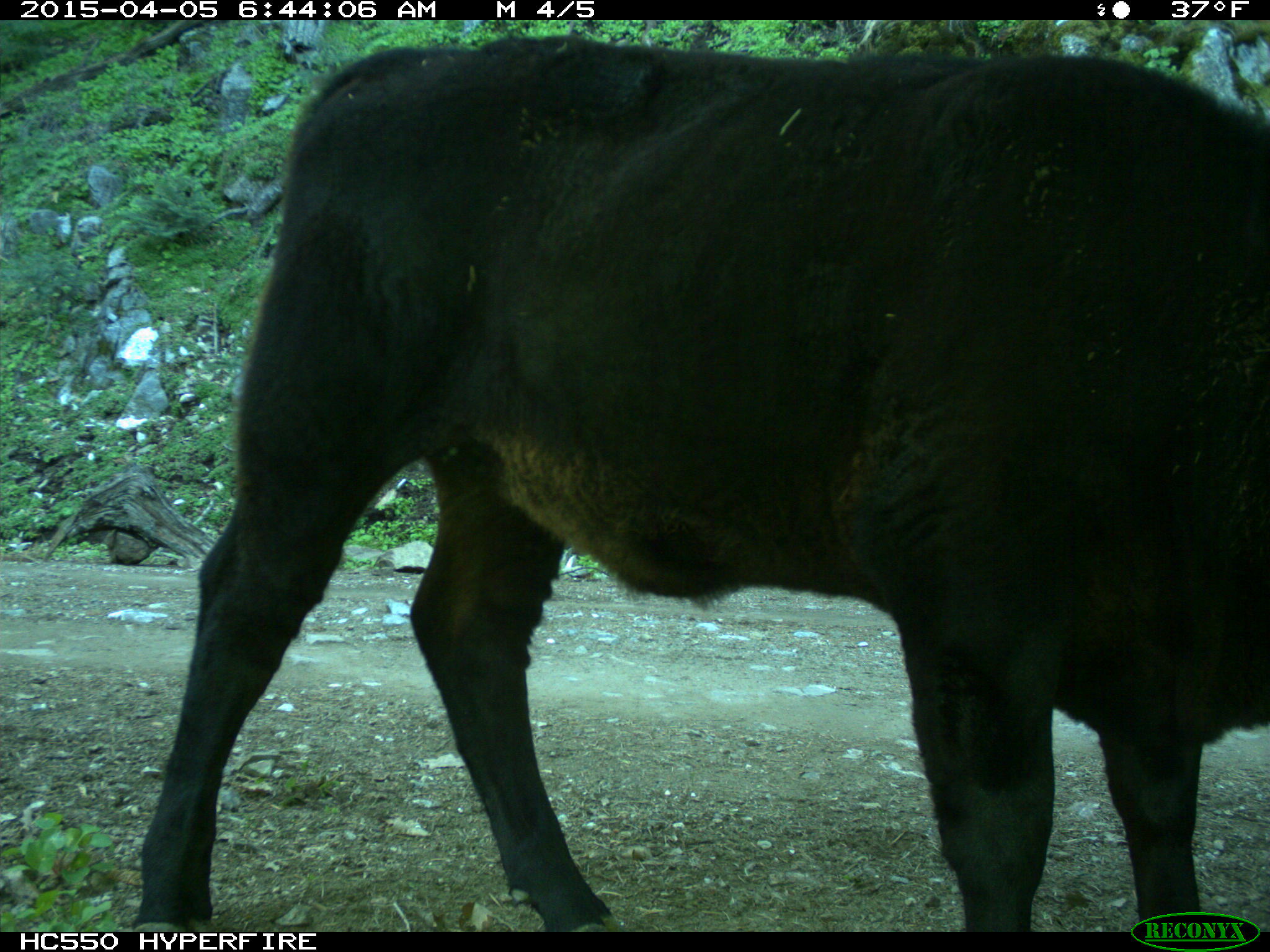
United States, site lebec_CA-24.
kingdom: Animalia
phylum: Chordata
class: Mammalia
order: Artiodactyla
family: Bovidae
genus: Bos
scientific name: Bos taurus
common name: domestic cow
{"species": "Bos taurus (domestic cow)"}